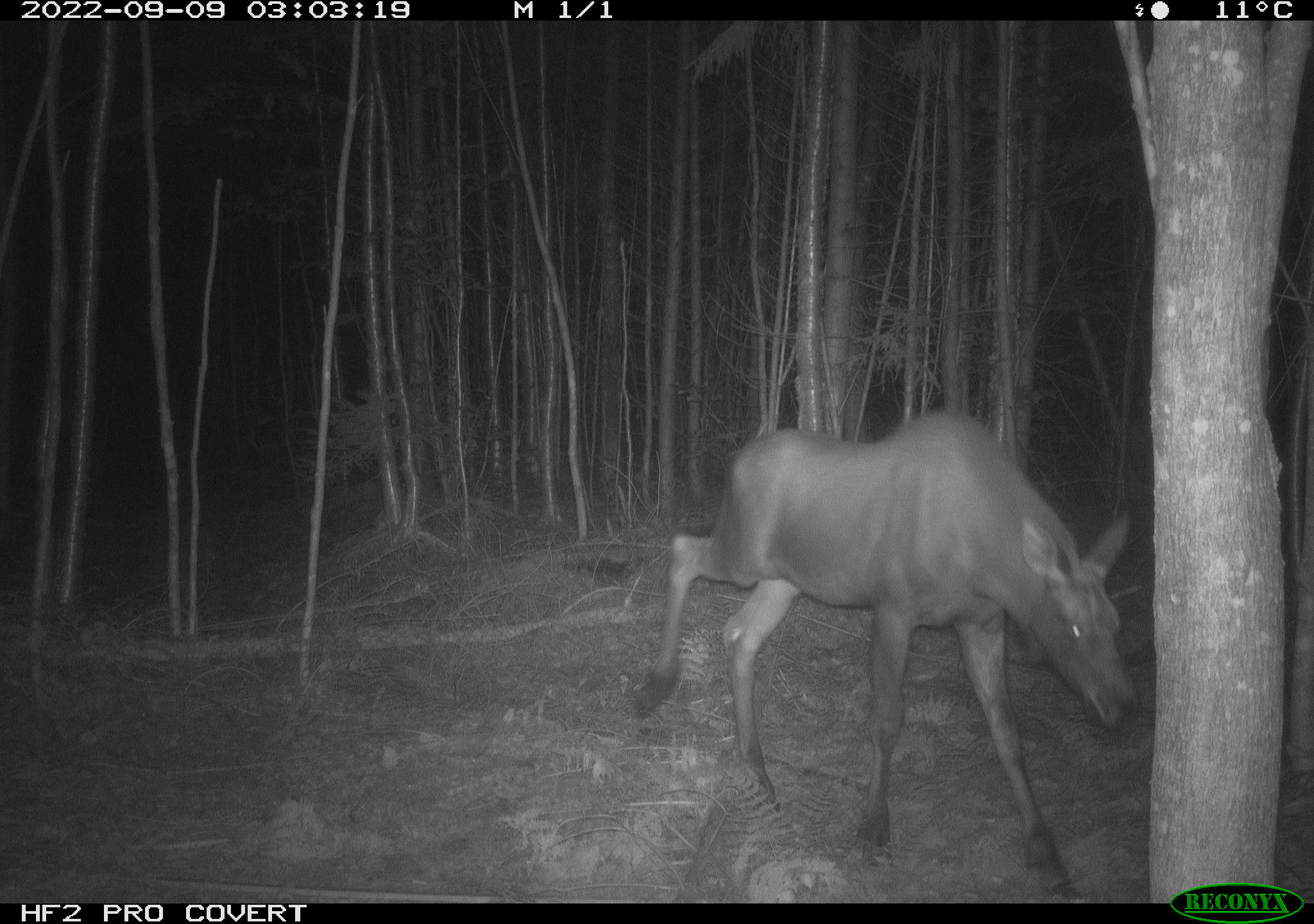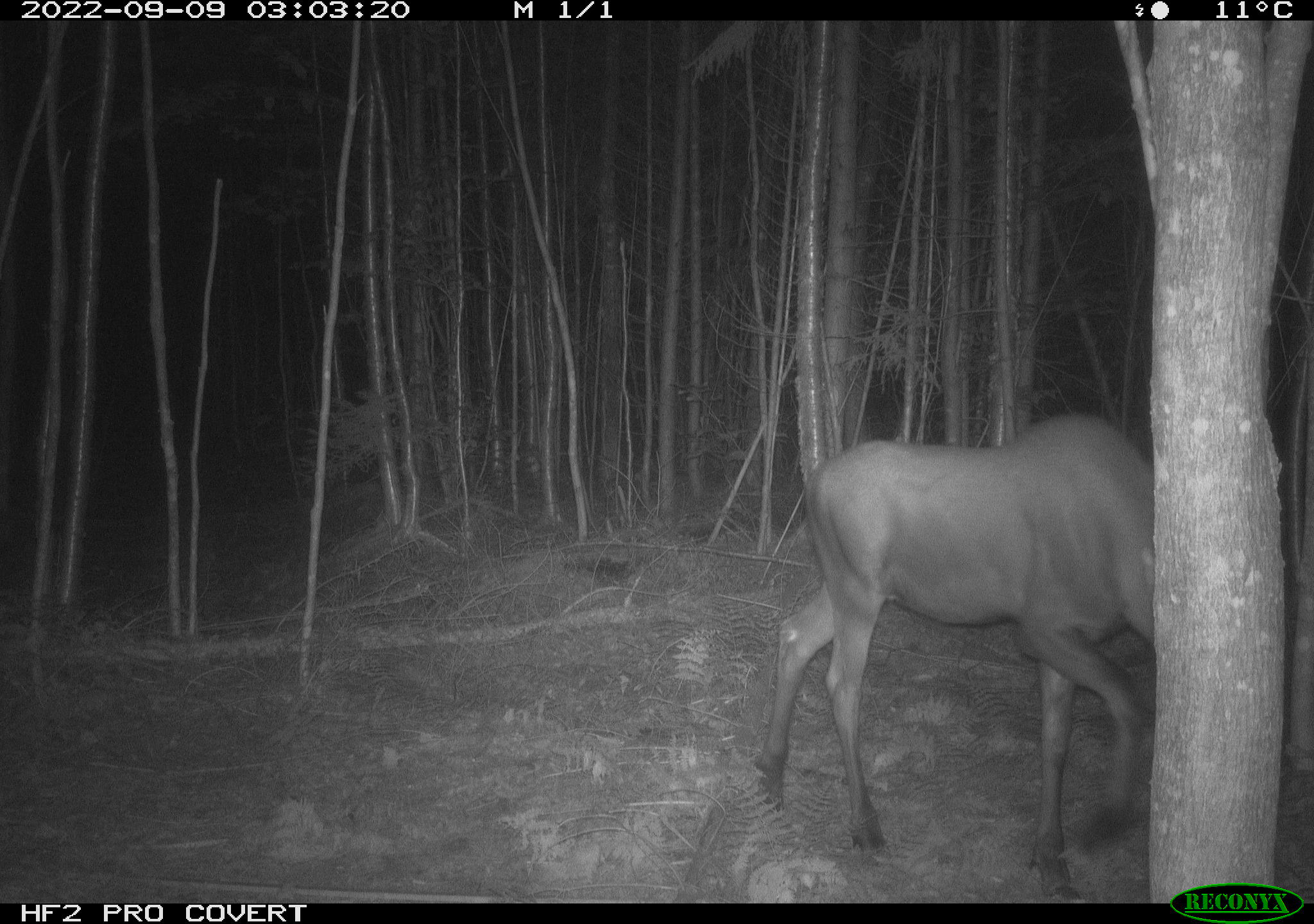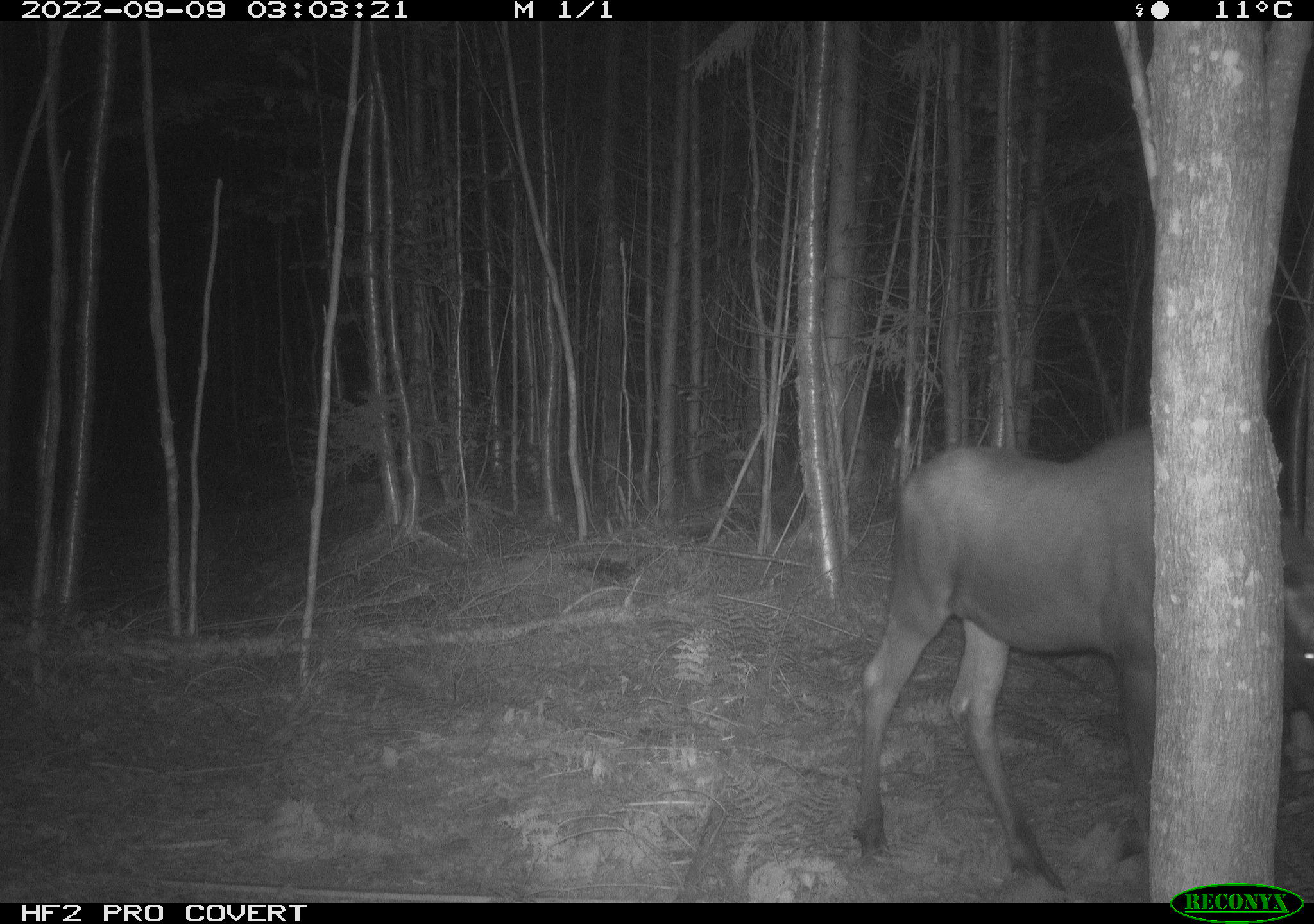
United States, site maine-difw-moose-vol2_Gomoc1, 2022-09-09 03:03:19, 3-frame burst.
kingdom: Animalia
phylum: Chordata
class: Mammalia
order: Artiodactyla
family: Cervidae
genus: Alces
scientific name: Alces alces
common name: moose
Moose (Alces alces).